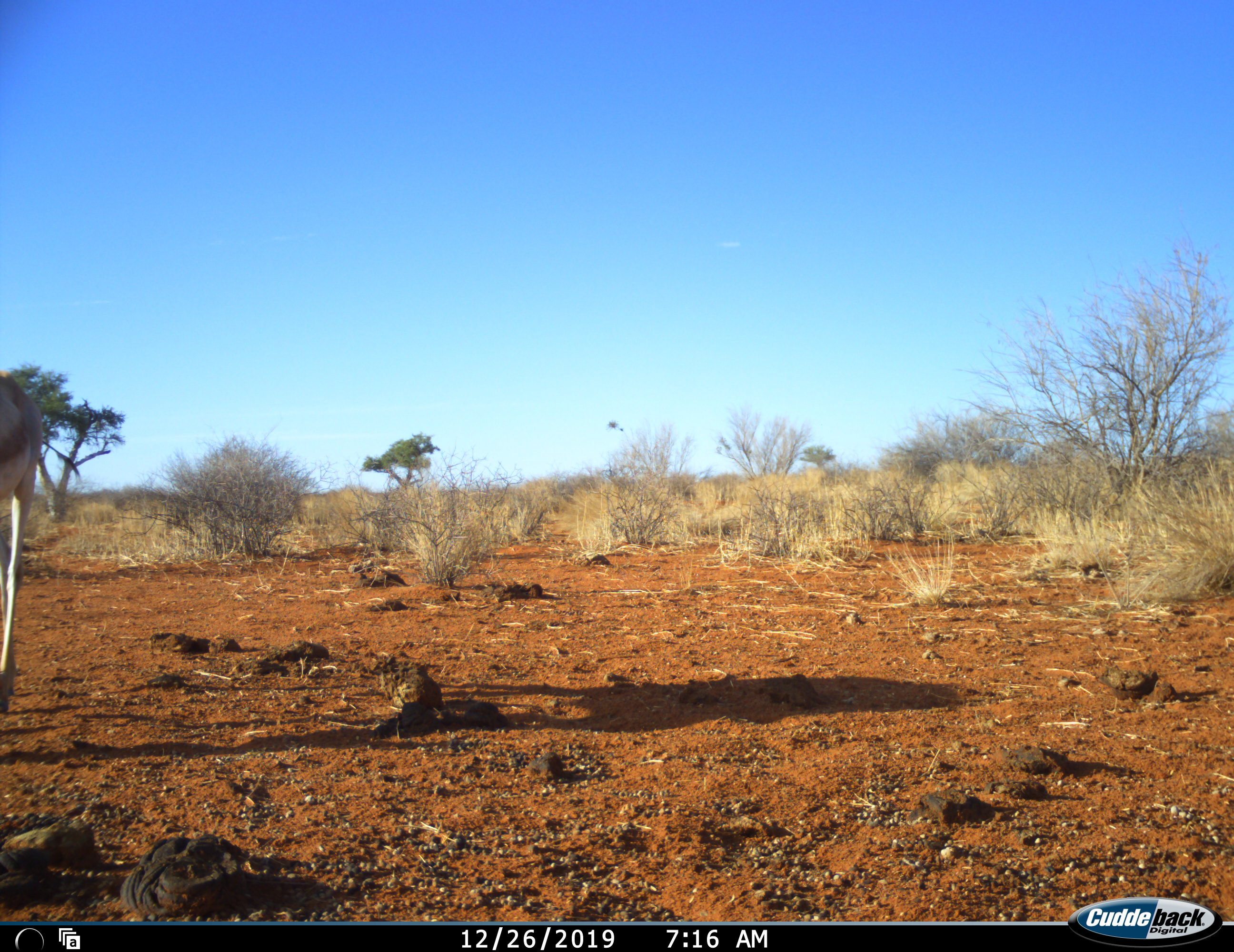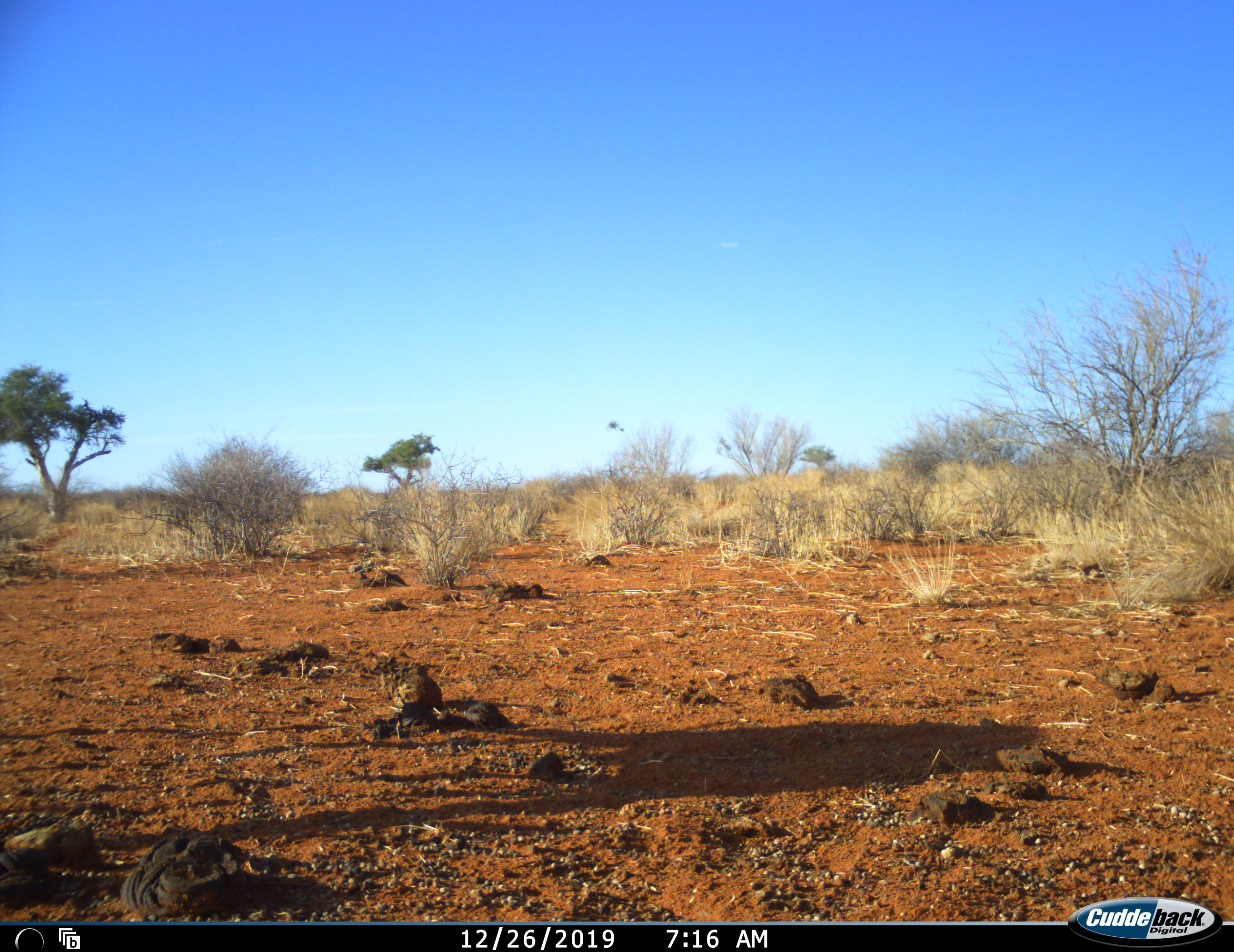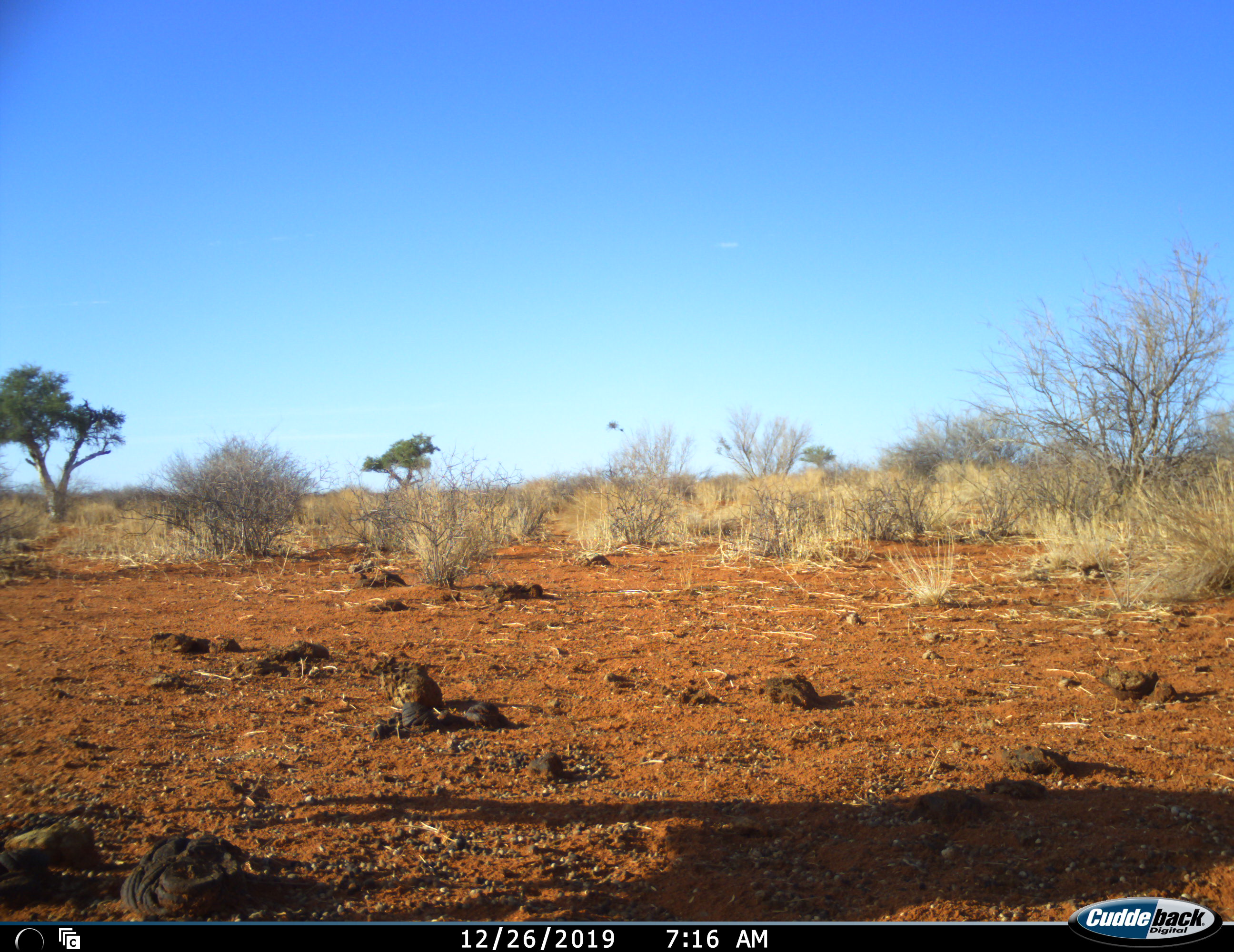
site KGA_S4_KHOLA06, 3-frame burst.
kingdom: Animalia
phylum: Chordata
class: Mammalia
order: Artiodactyla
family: Bovidae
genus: Antidorcas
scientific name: Antidorcas marsupialis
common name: springbok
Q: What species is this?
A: Springbok (Antidorcas marsupialis).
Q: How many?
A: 1.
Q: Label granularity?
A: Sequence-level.